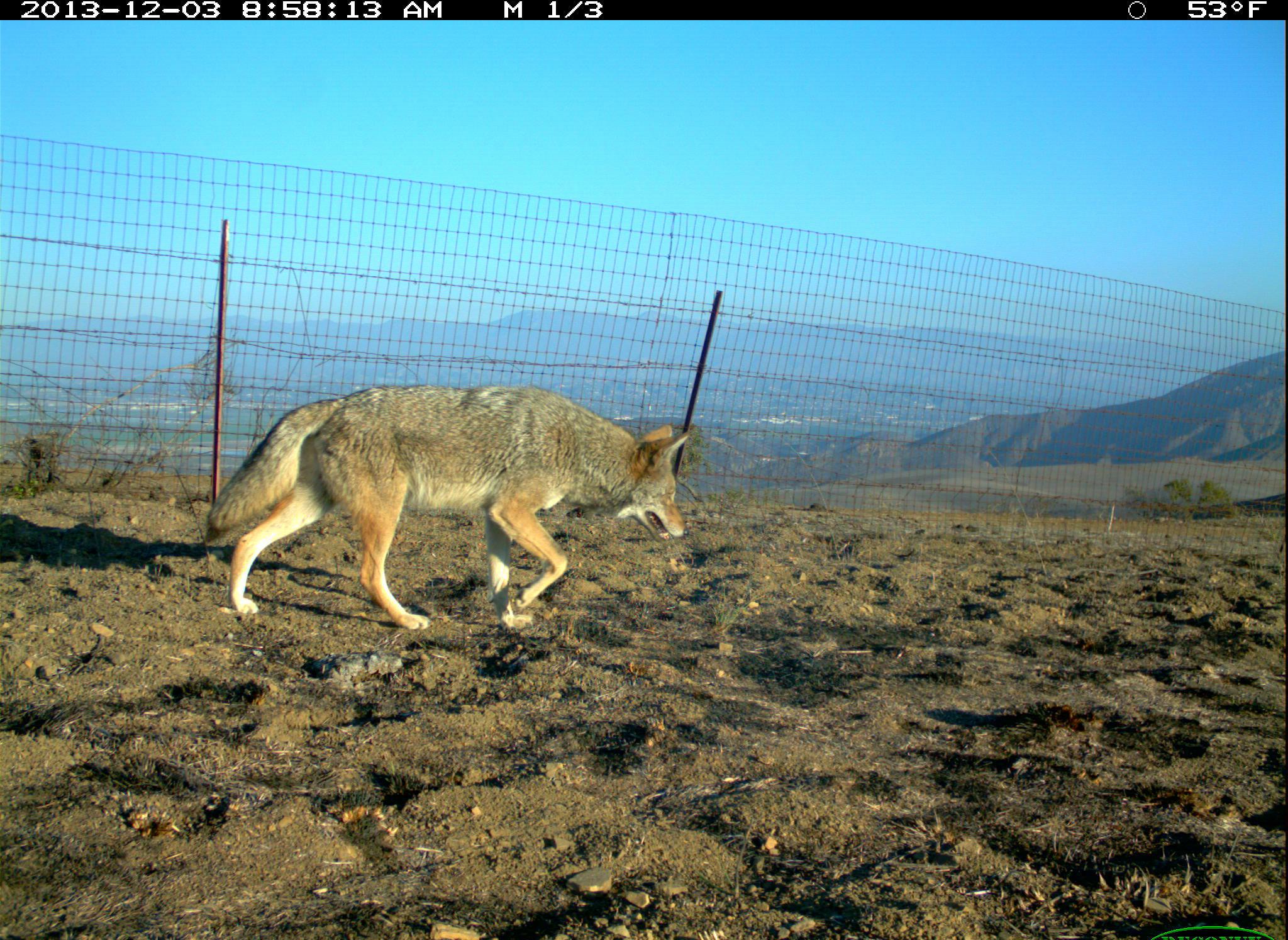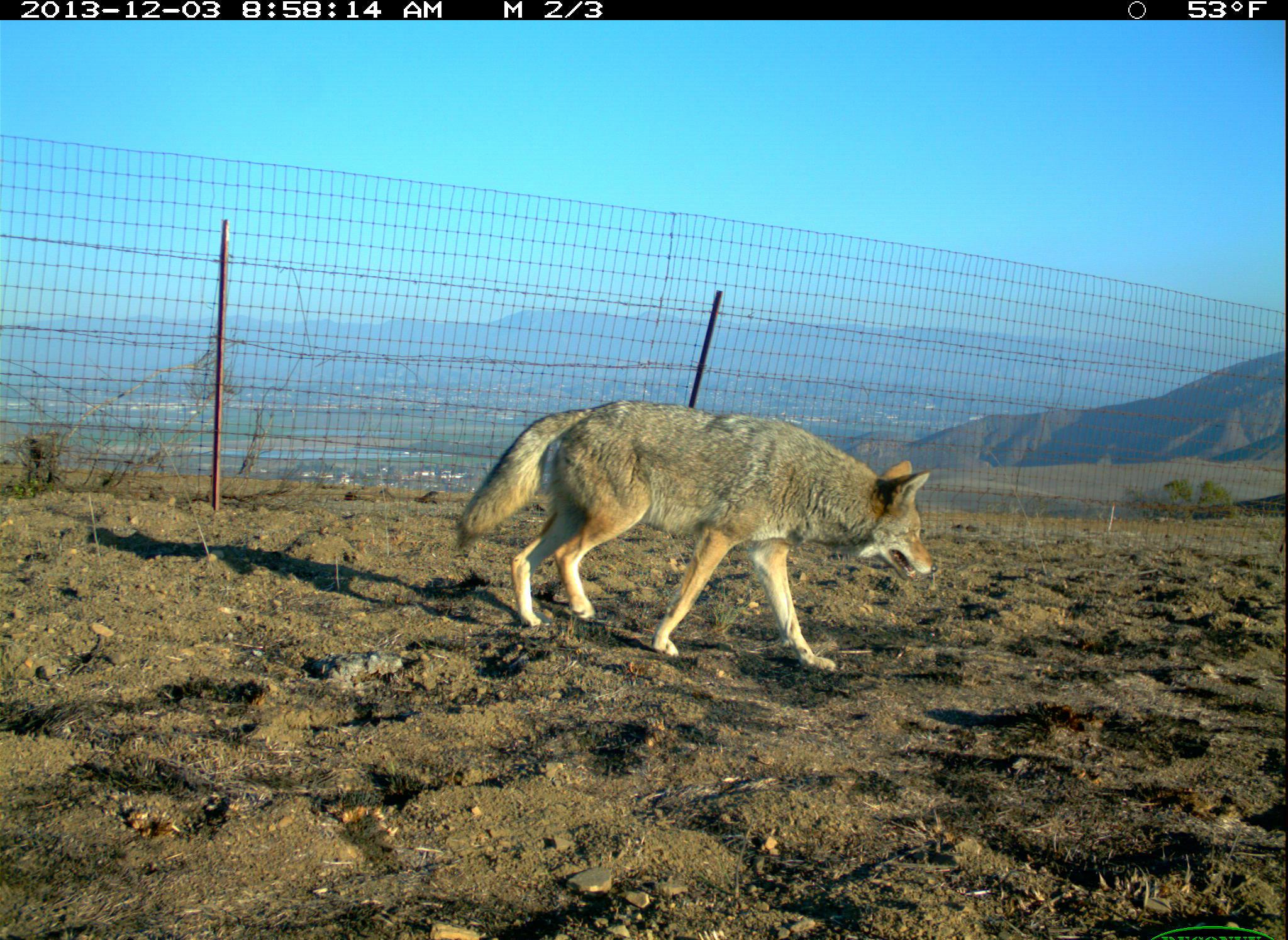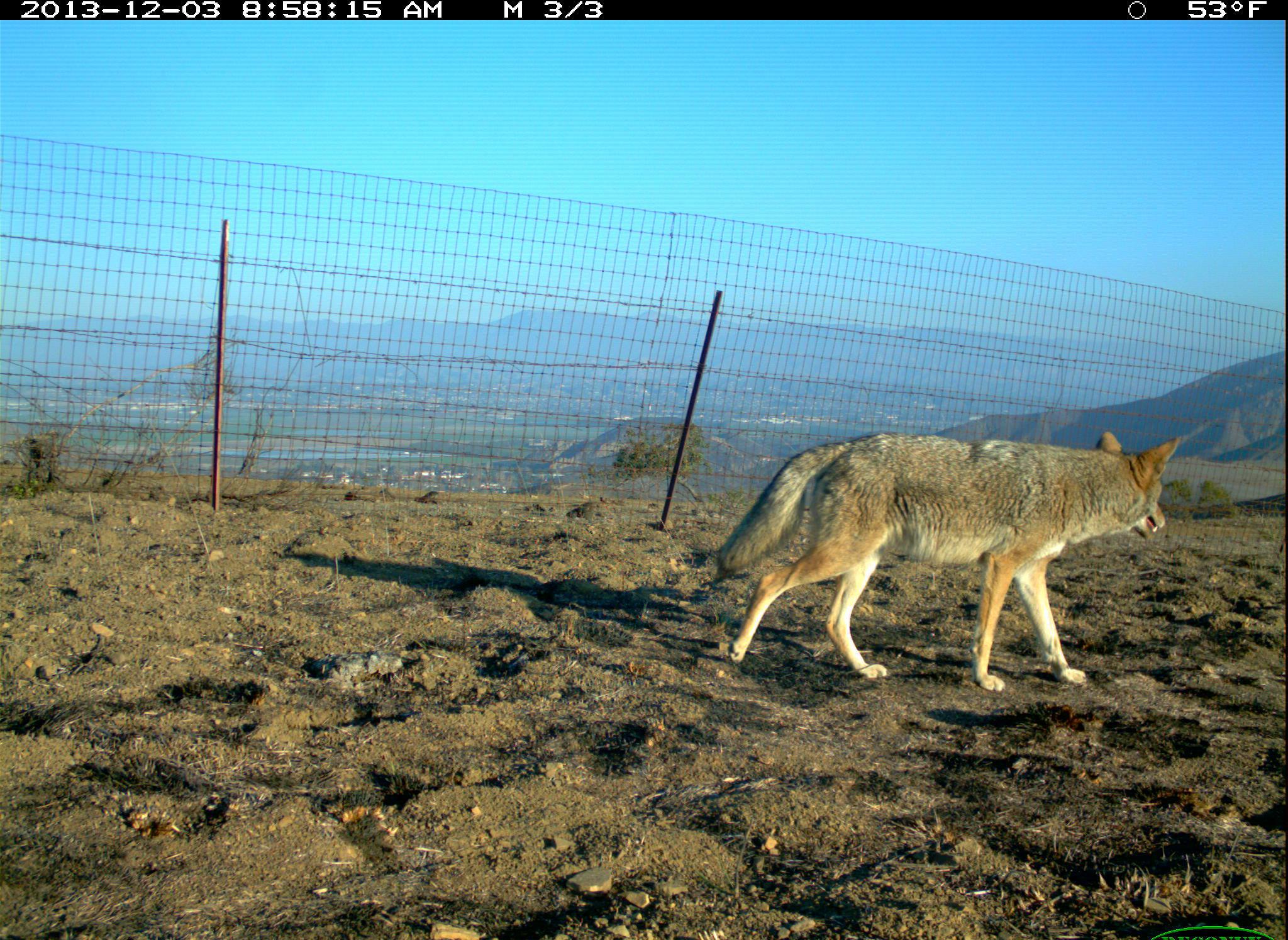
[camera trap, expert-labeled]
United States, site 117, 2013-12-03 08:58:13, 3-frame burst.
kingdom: Animalia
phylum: Chordata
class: Mammalia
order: Carnivora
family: Canidae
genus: Canis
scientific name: Canis latrans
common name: coyote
Coyote (Canis latrans).